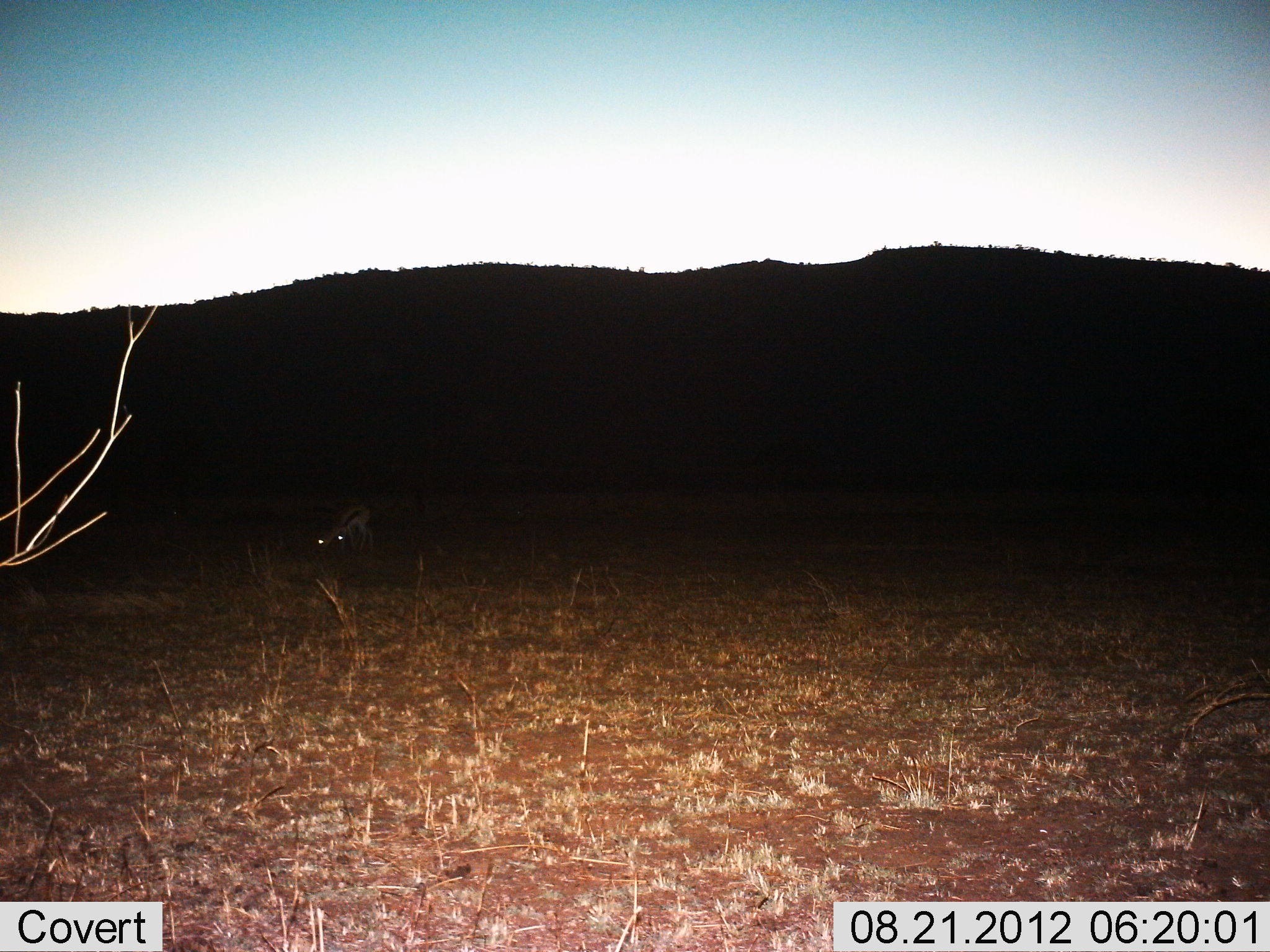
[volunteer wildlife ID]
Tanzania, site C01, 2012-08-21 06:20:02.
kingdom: Animalia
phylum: Chordata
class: Mammalia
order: Artiodactyla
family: Bovidae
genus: Eudorcas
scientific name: Eudorcas thomsonii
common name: thomson's gazelle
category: gazellethomsons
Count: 2.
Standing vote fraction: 20%.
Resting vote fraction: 0%.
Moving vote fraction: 0%.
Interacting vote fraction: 0%.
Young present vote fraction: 10%.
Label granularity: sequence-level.